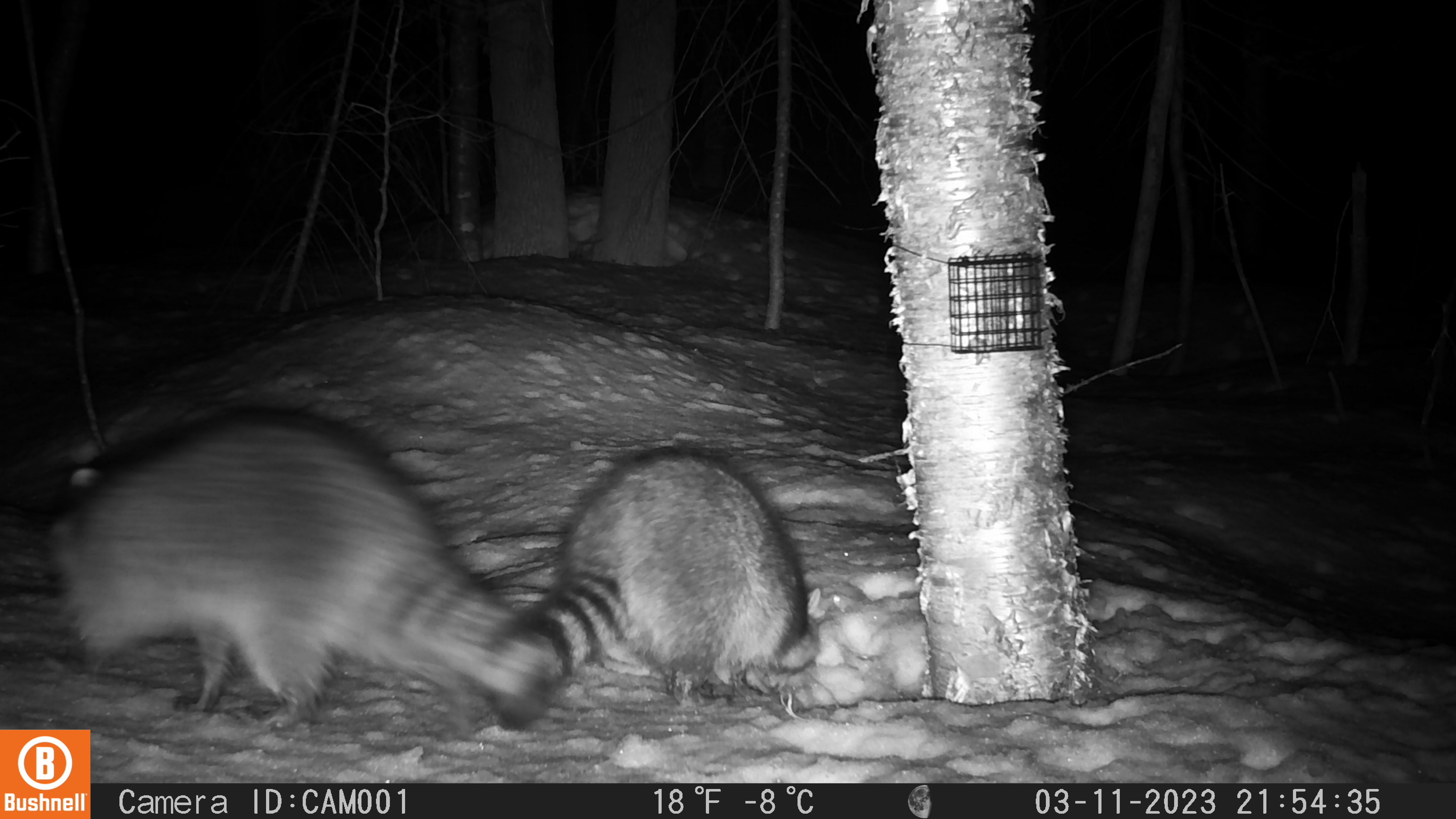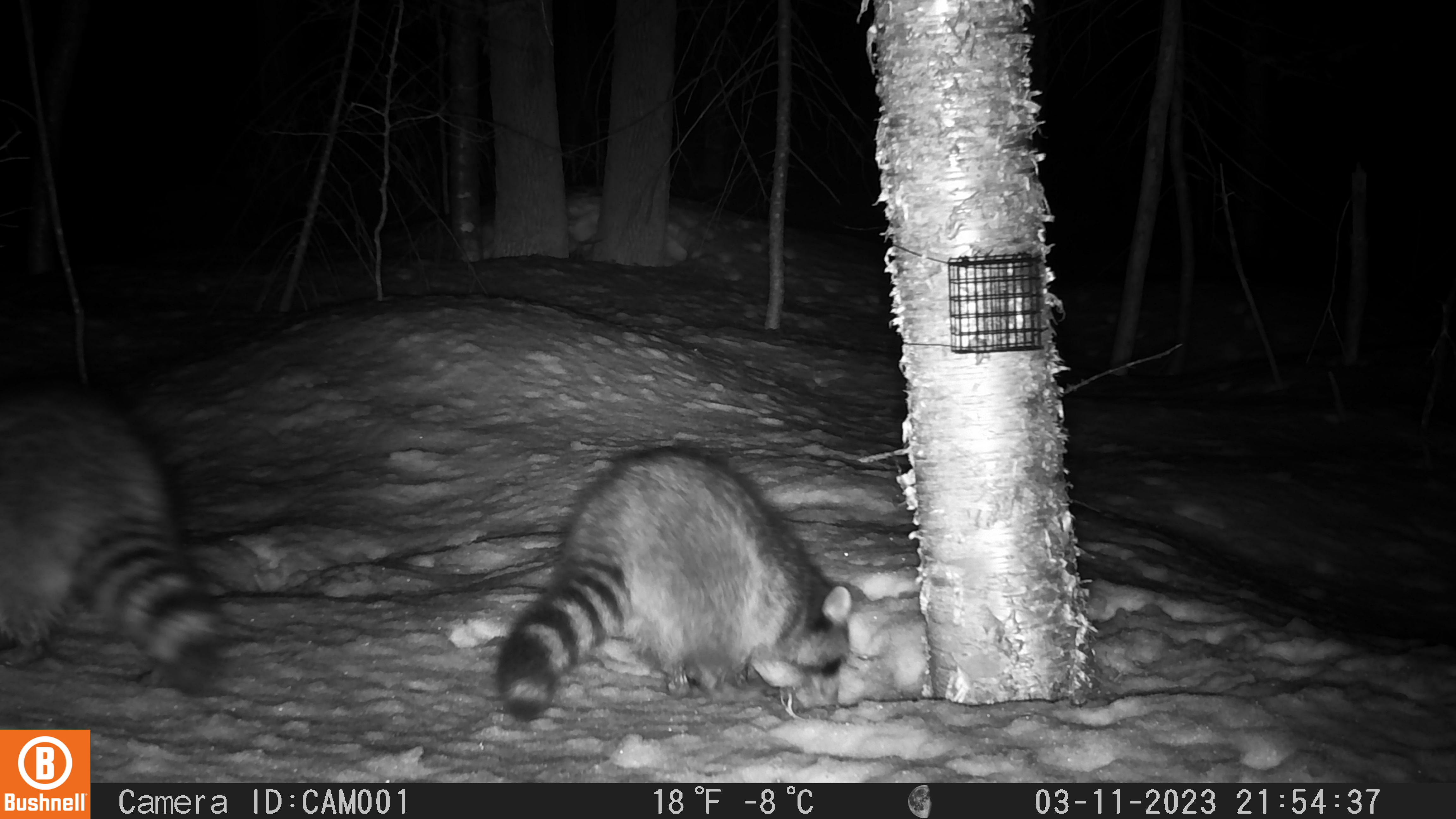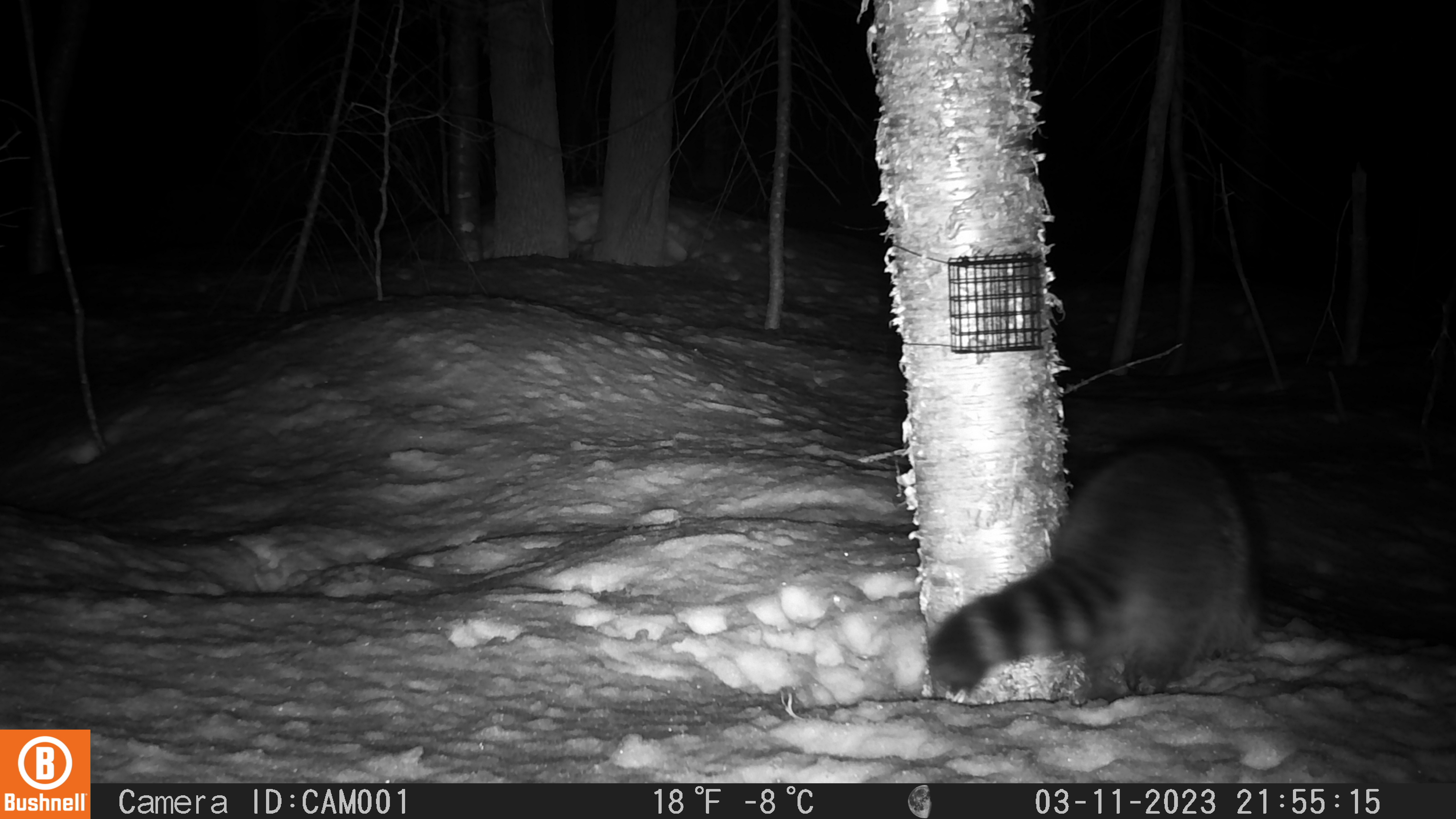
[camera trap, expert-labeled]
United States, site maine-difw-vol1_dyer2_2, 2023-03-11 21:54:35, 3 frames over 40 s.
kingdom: Animalia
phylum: Chordata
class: Mammalia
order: Carnivora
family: Procyonidae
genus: Procyon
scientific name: Procyon lotor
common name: raccoon